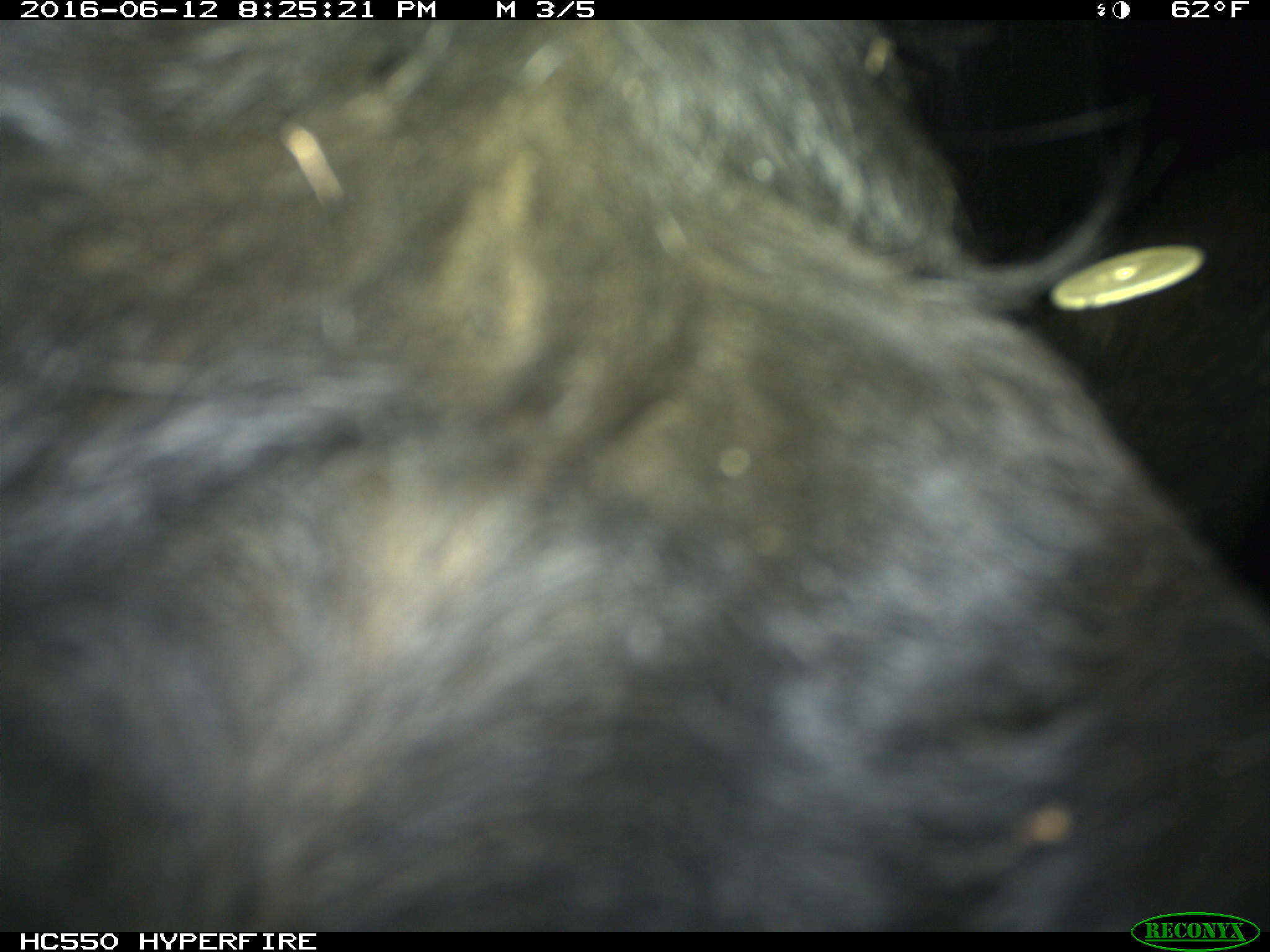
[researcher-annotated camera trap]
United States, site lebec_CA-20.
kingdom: Animalia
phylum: Chordata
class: Mammalia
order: Artiodactyla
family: Bovidae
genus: Bos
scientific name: Bos taurus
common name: domestic cow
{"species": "Bos taurus (domestic cow)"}